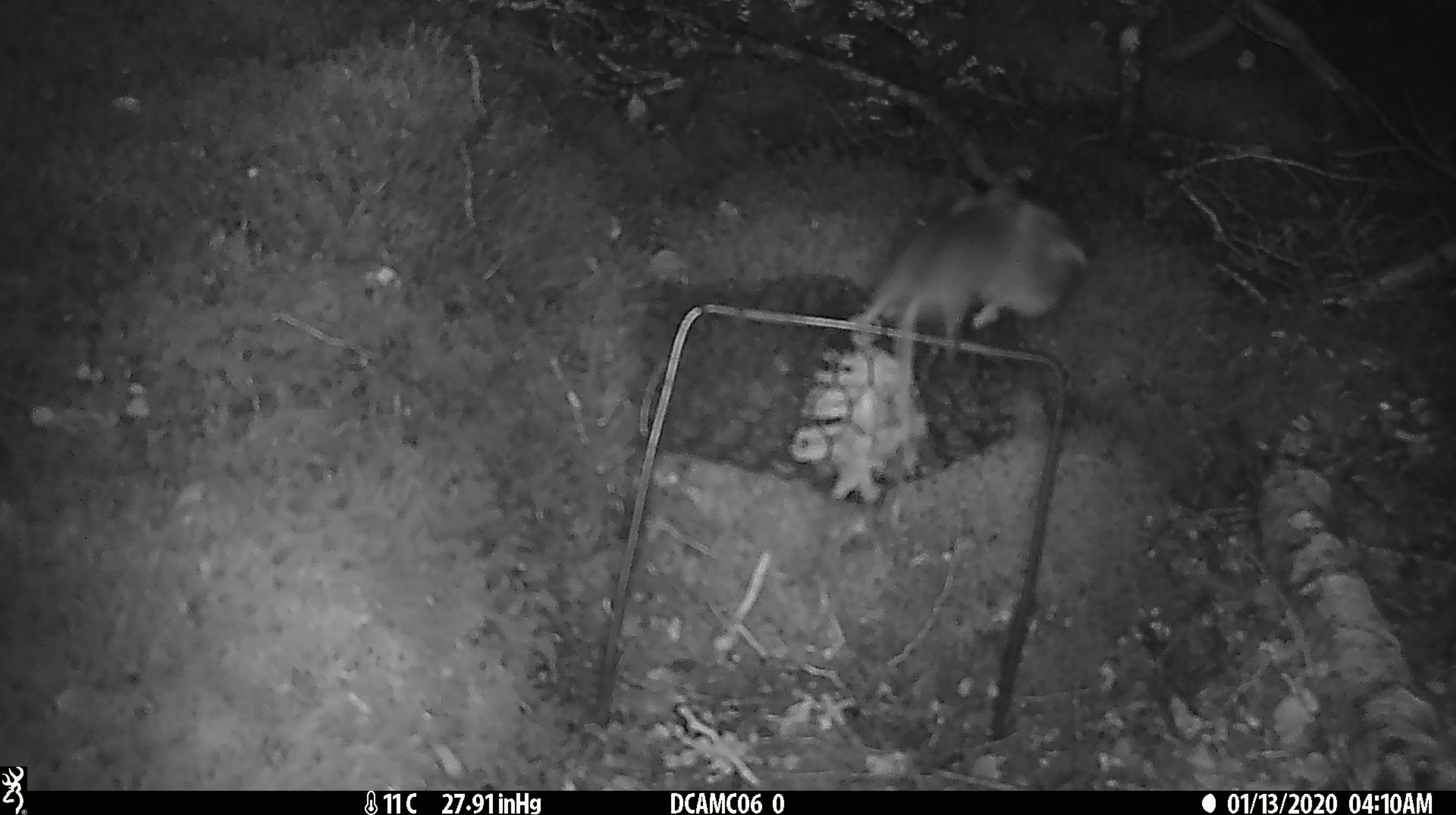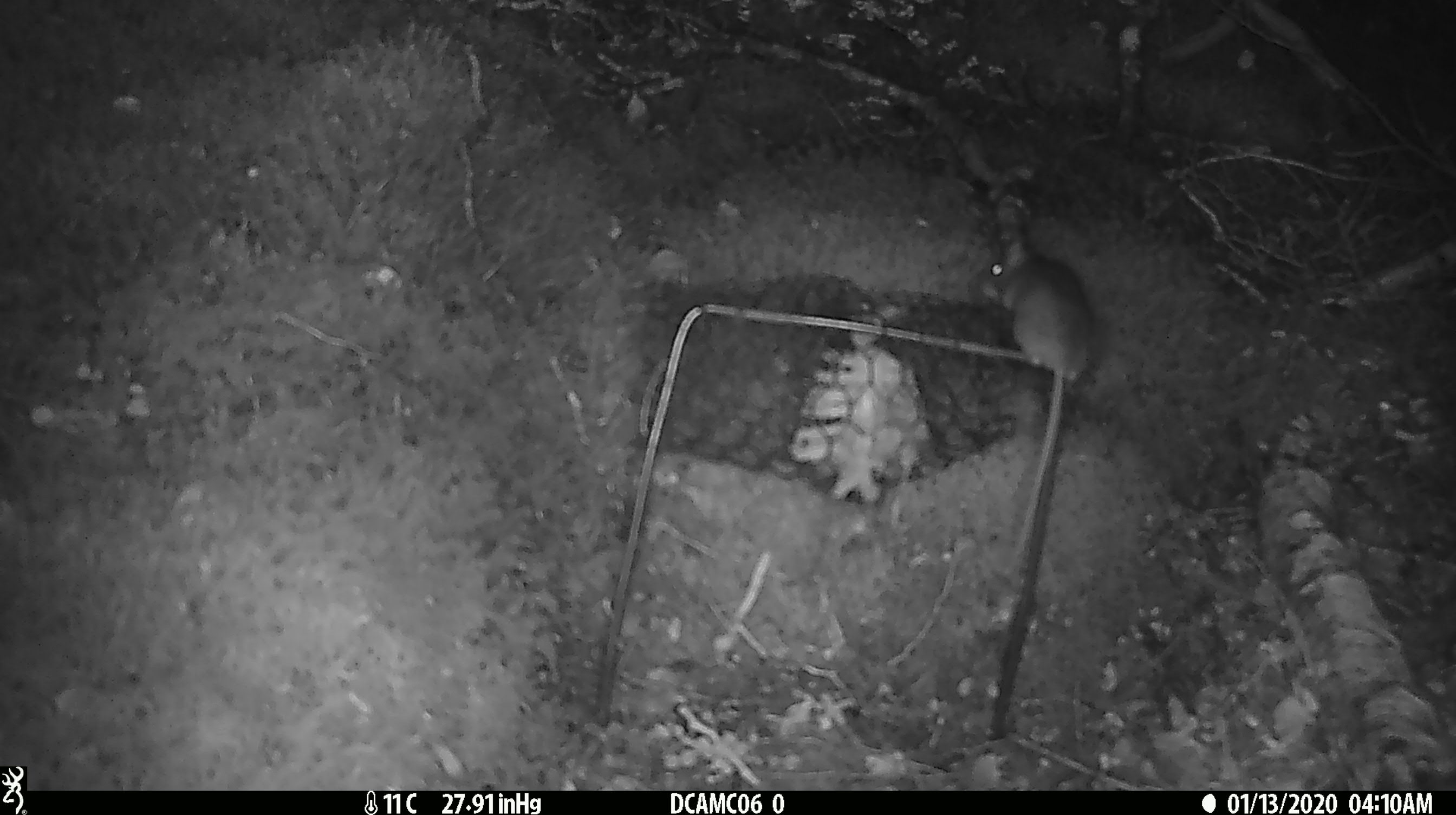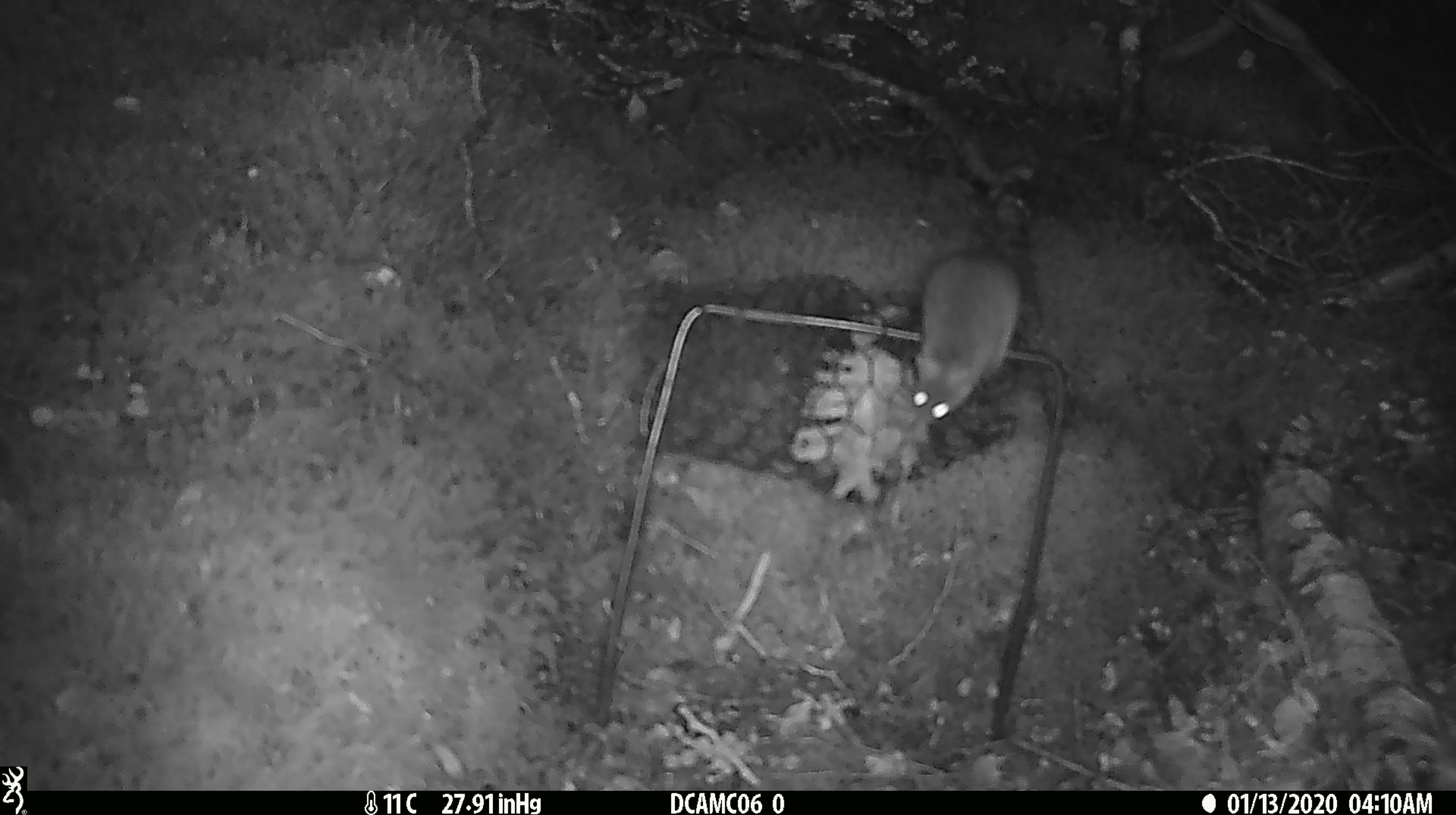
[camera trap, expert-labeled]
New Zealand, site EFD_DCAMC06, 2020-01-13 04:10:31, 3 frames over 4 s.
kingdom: Animalia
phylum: Chordata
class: Mammalia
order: Rodentia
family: Muridae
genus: Mus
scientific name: Mus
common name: mouse